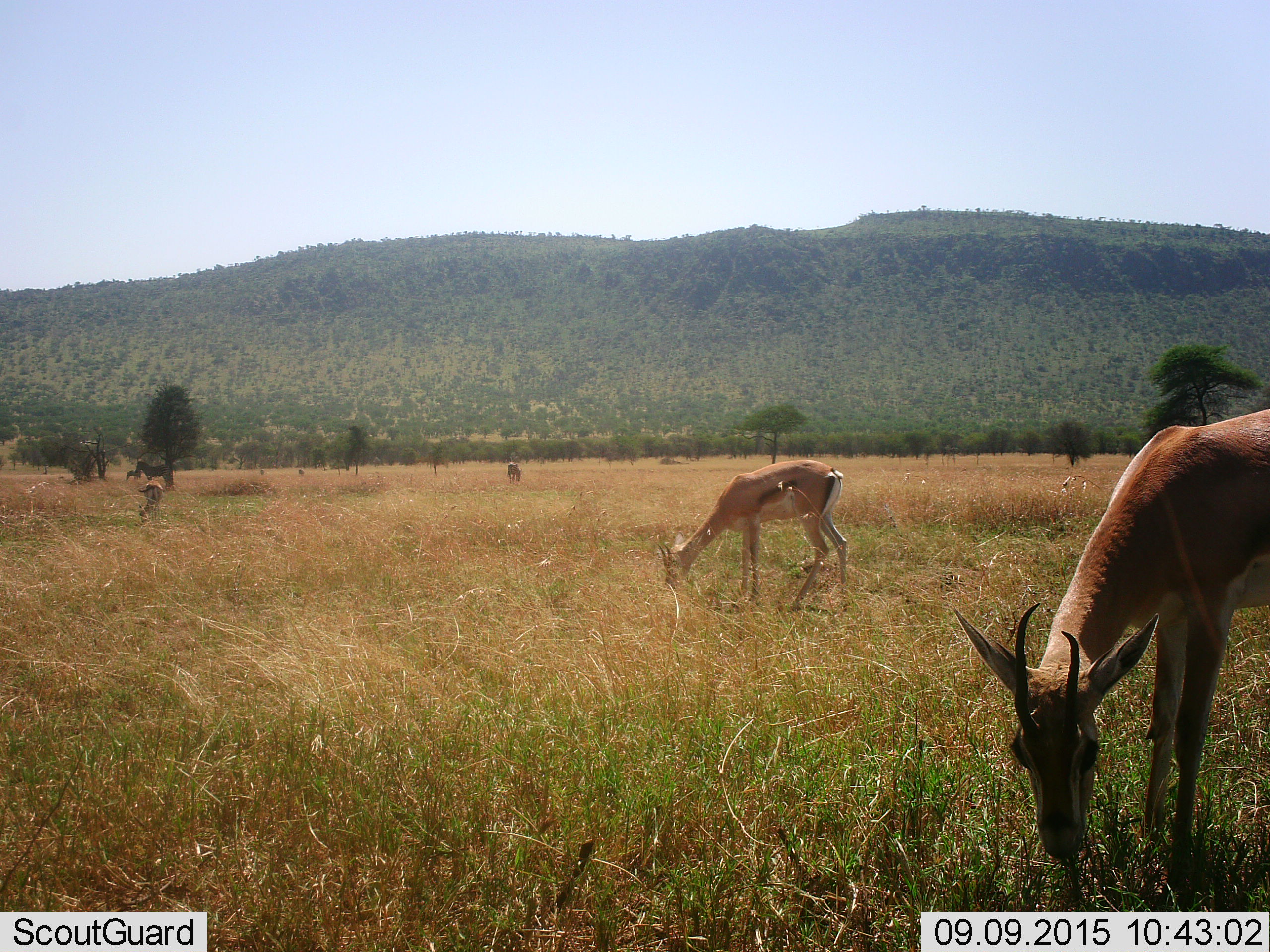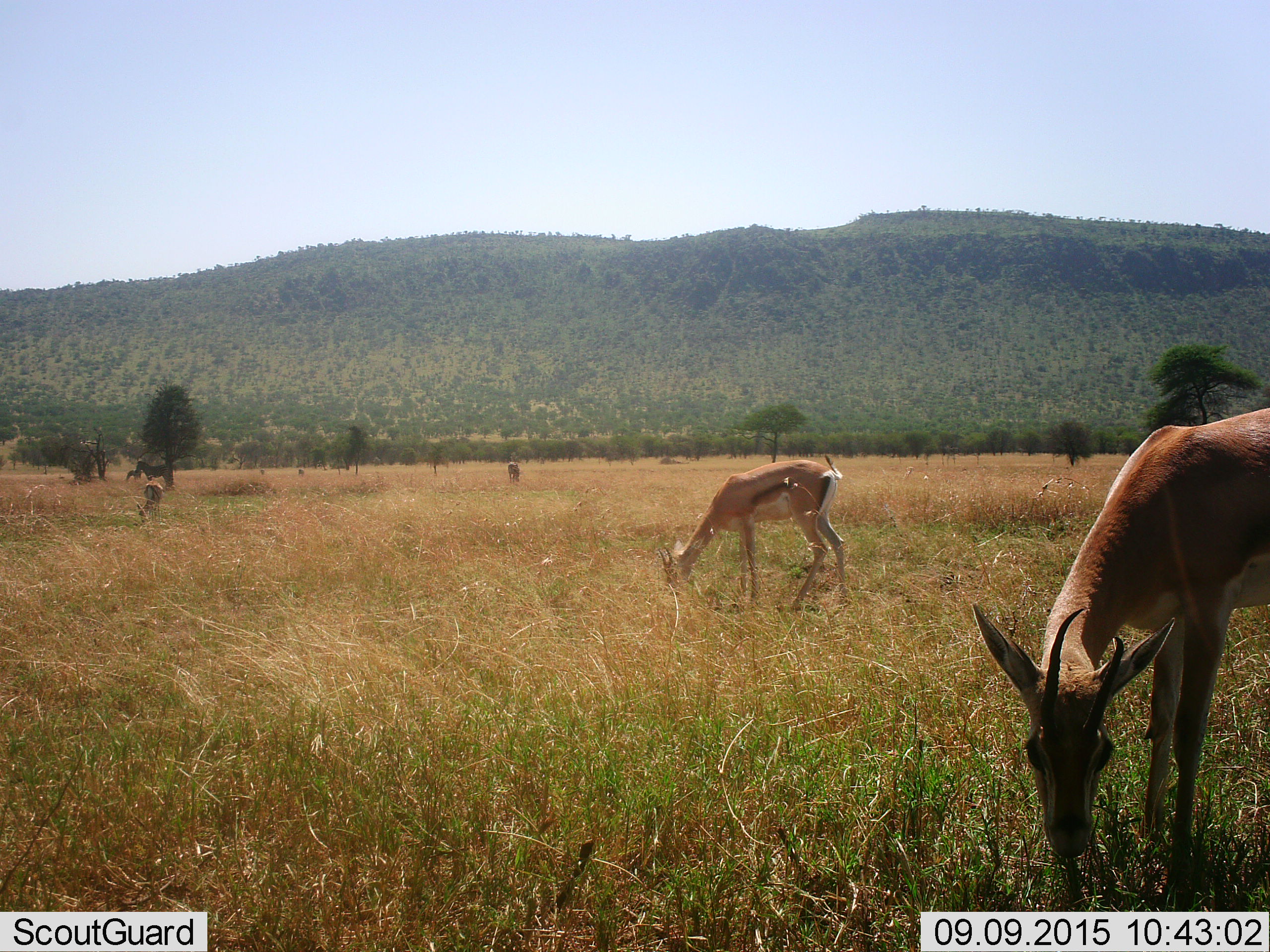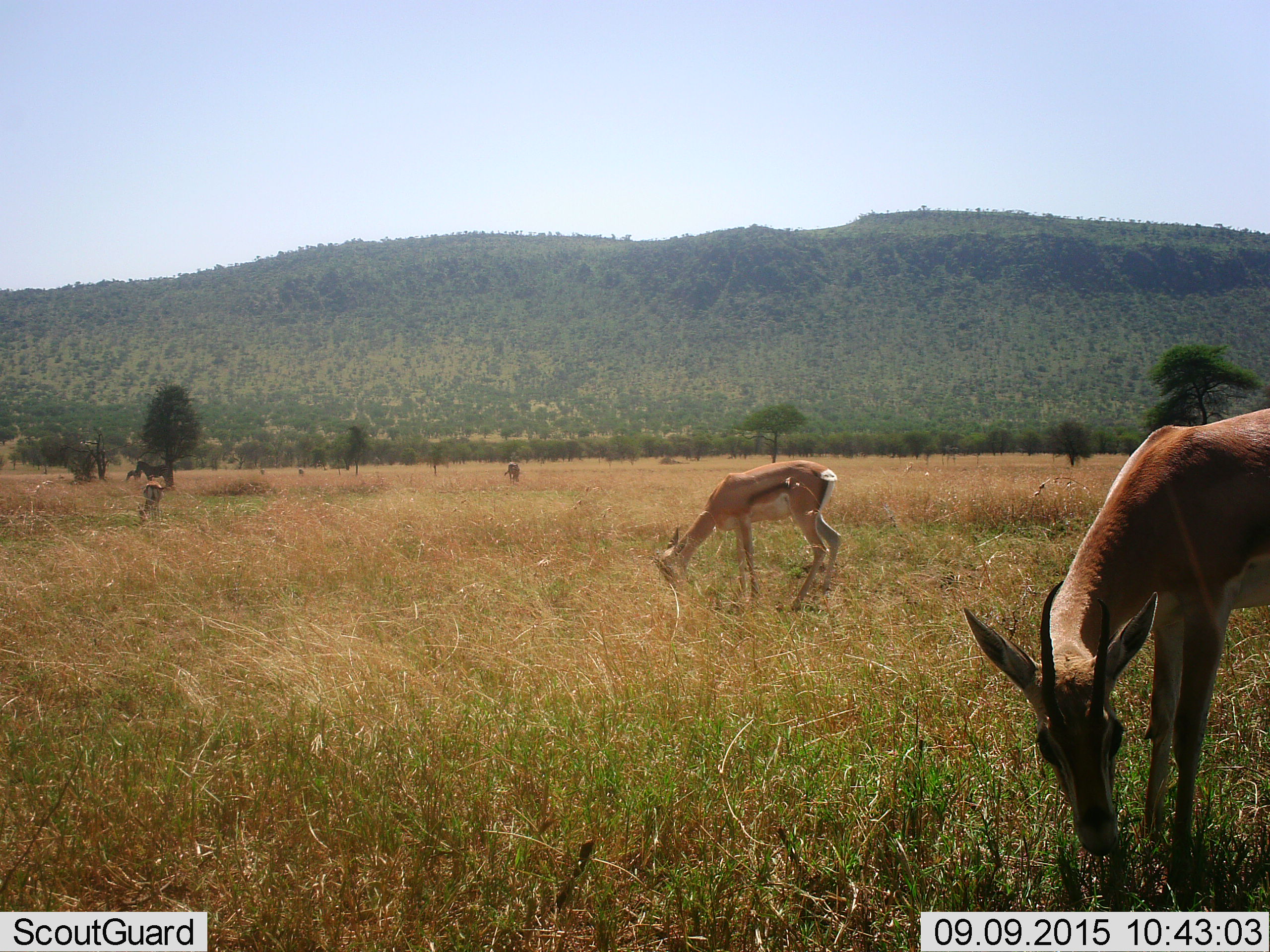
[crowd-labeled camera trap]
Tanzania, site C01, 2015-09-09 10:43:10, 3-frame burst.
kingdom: Animalia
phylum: Chordata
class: Mammalia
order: Artiodactyla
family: Bovidae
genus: Eudorcas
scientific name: Eudorcas thomsonii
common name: thomson's gazelle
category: gazellethomsons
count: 4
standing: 31%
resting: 0%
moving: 6%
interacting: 0%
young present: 6%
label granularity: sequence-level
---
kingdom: Animalia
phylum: Chordata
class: Mammalia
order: Perissodactyla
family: Equidae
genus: Equus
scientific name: Equus quagga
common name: plains zebra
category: zebra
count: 2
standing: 80%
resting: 0%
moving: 10%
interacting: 0%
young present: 50%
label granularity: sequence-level